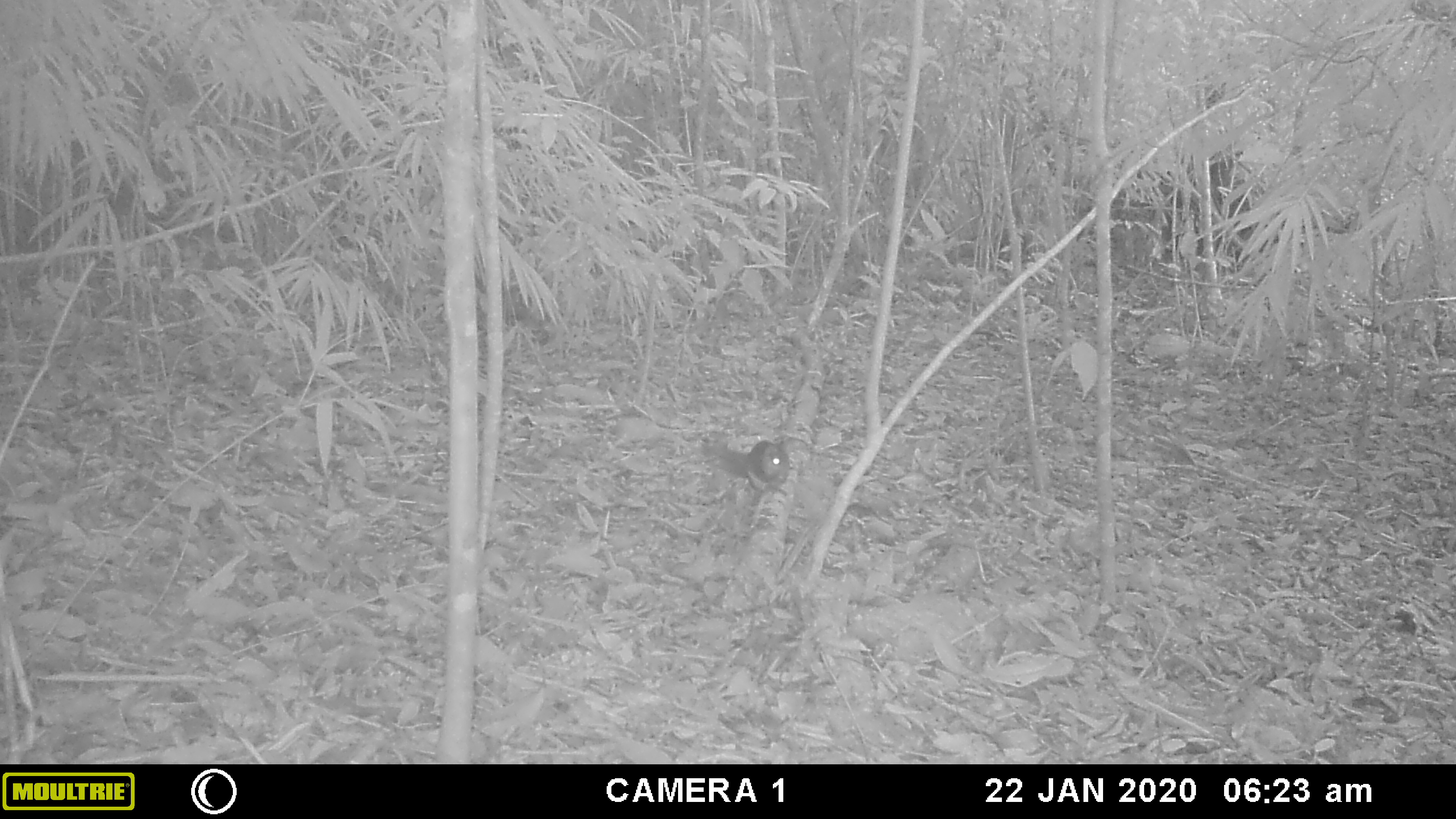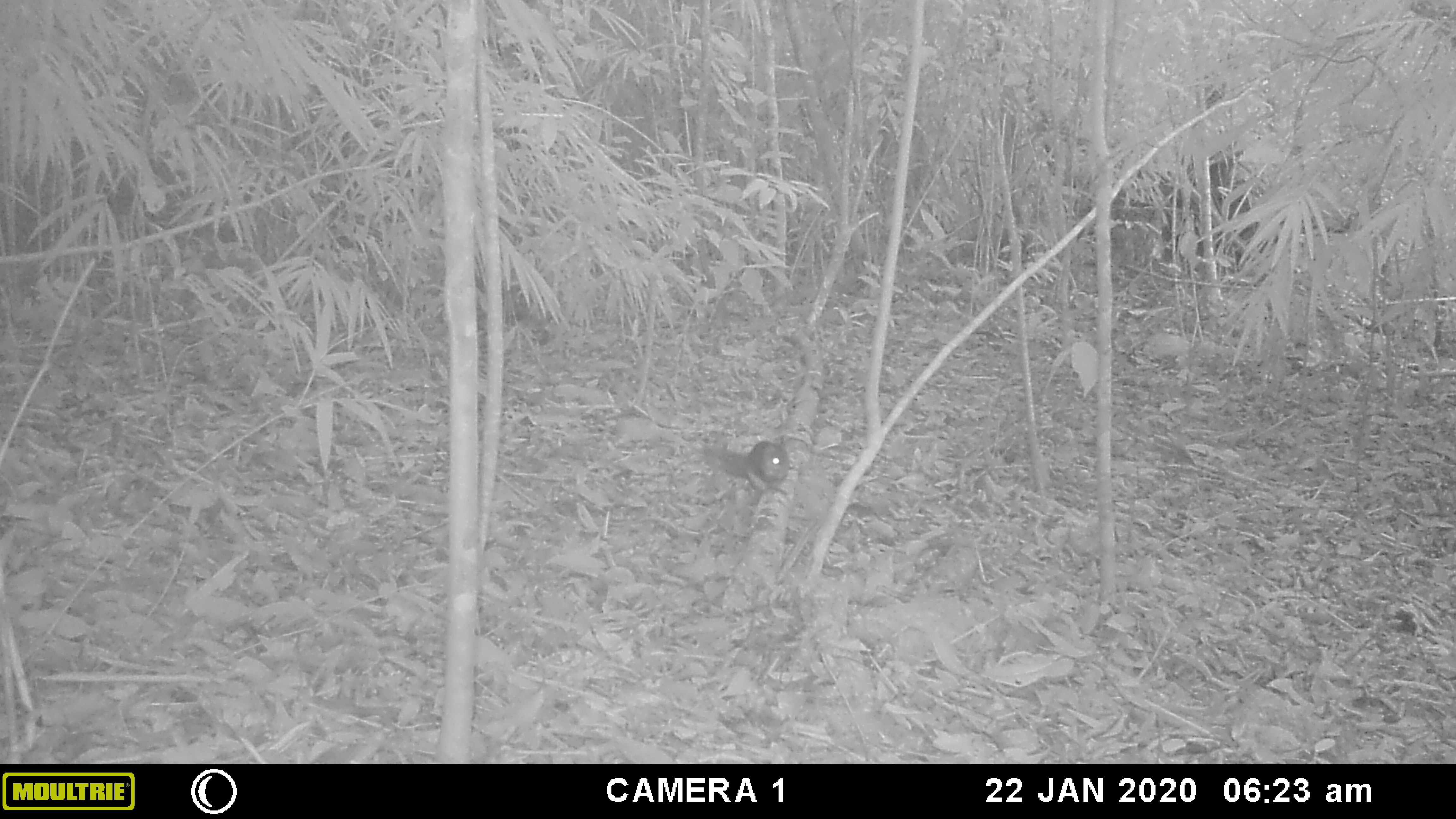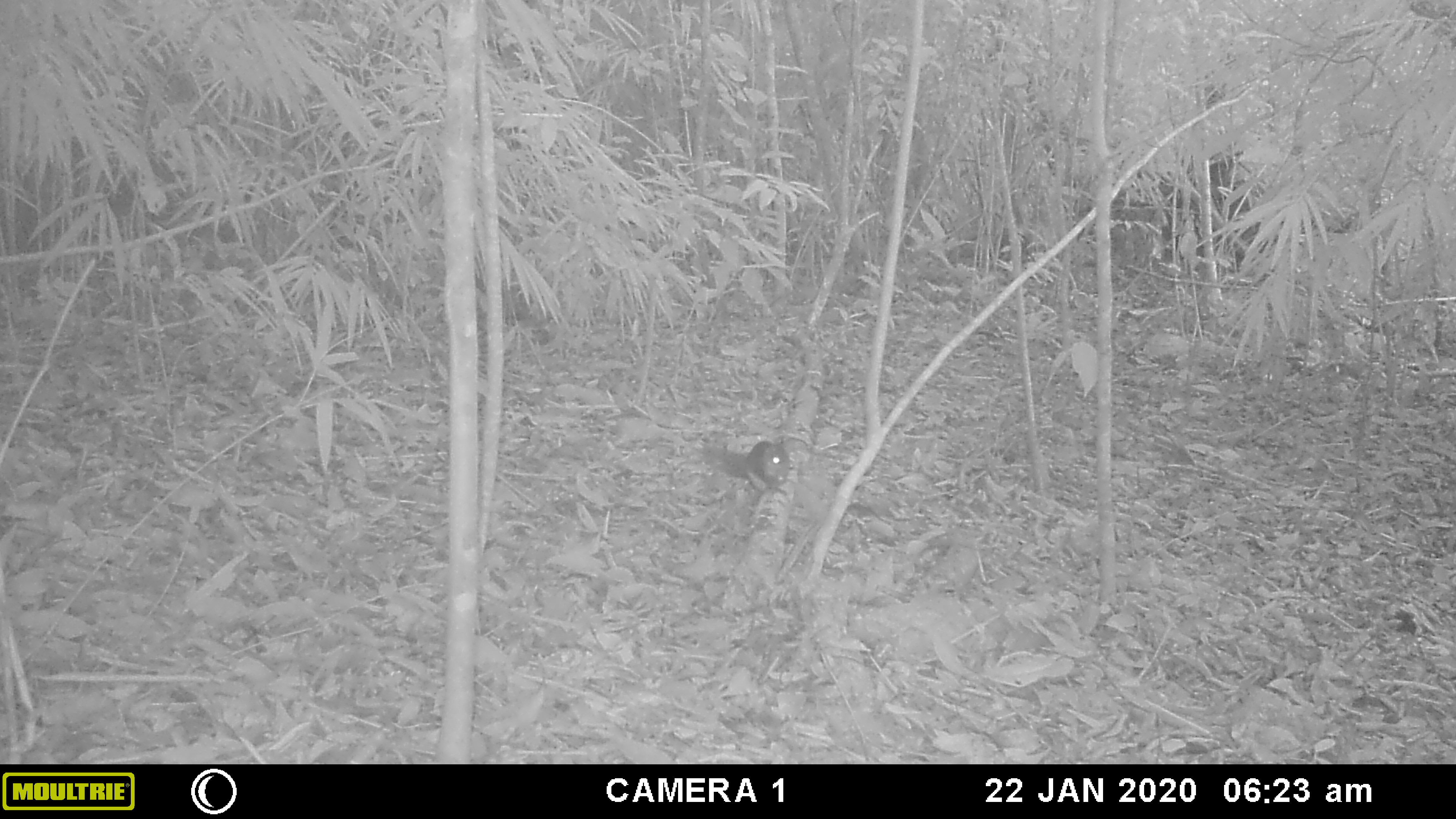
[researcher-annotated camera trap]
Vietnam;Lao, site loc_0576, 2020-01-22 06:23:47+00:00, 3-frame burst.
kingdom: Animalia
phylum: Chordata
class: Mammalia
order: Rodentia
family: Sciuridae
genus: Sciurus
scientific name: Sciurus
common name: squirrel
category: unidentified squirrel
Unidentified squirrel (squirrel) (Sciurus). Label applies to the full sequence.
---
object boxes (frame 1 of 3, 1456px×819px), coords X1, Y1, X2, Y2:
unidentified squirrel: 717, 439, 790, 496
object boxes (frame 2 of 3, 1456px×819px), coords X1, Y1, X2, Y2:
unidentified squirrel: 701, 440, 789, 495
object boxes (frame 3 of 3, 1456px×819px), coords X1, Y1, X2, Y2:
unidentified squirrel: 701, 439, 790, 496